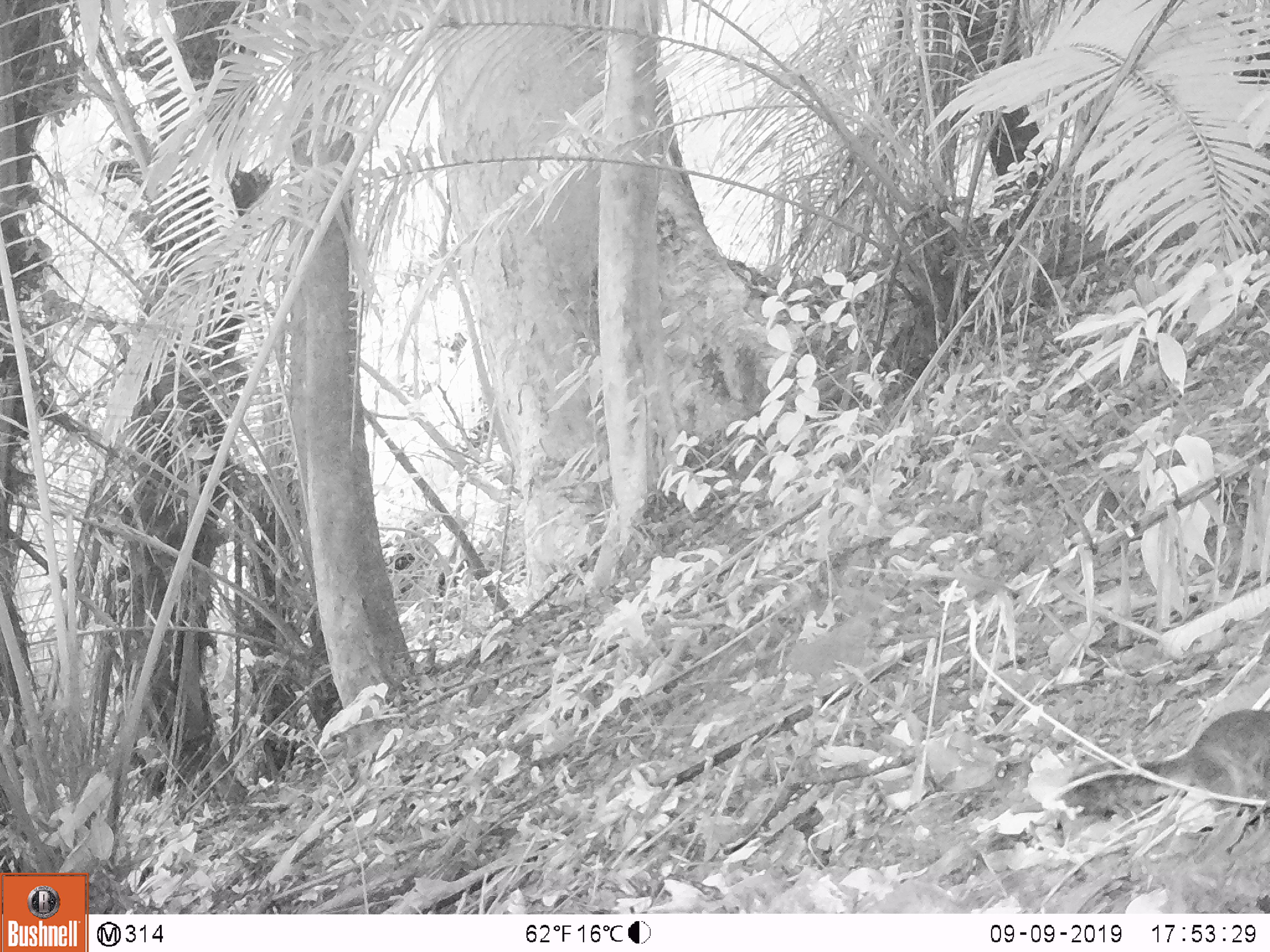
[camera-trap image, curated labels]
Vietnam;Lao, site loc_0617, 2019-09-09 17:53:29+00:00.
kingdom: Animalia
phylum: Chordata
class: Mammalia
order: Rodentia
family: Sciuridae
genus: Dremomys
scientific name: Dremomys rufigenis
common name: red-cheeked squirrel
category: red cheeked squirrel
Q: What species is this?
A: Red cheeked squirrel (red-cheeked squirrel) (Dremomys rufigenis).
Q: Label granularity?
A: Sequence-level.